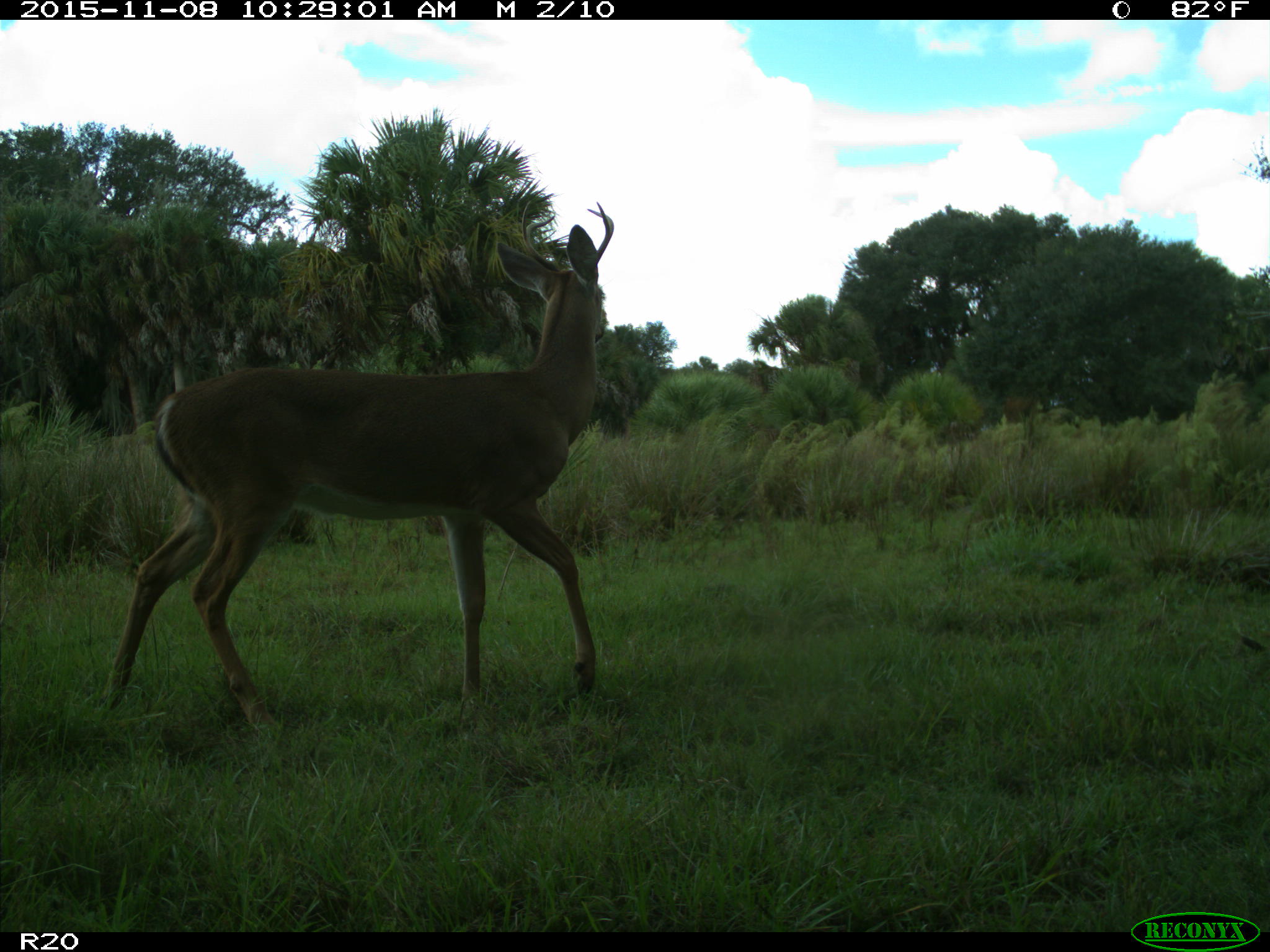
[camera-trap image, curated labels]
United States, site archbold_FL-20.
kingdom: Animalia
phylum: Chordata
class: Mammalia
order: Artiodactyla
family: Cervidae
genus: Odocoileus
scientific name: Odocoileus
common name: deer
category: unidentified deer